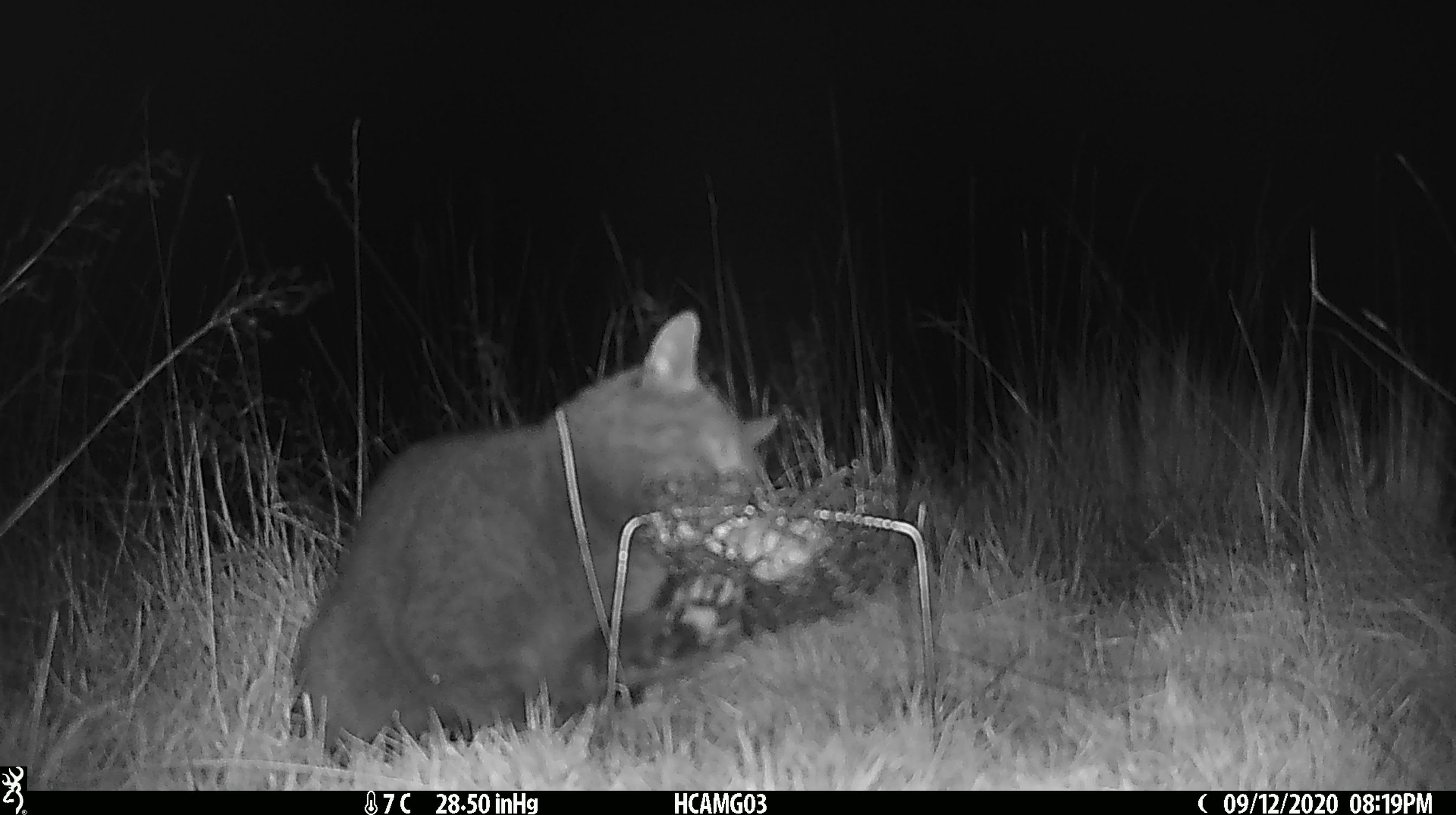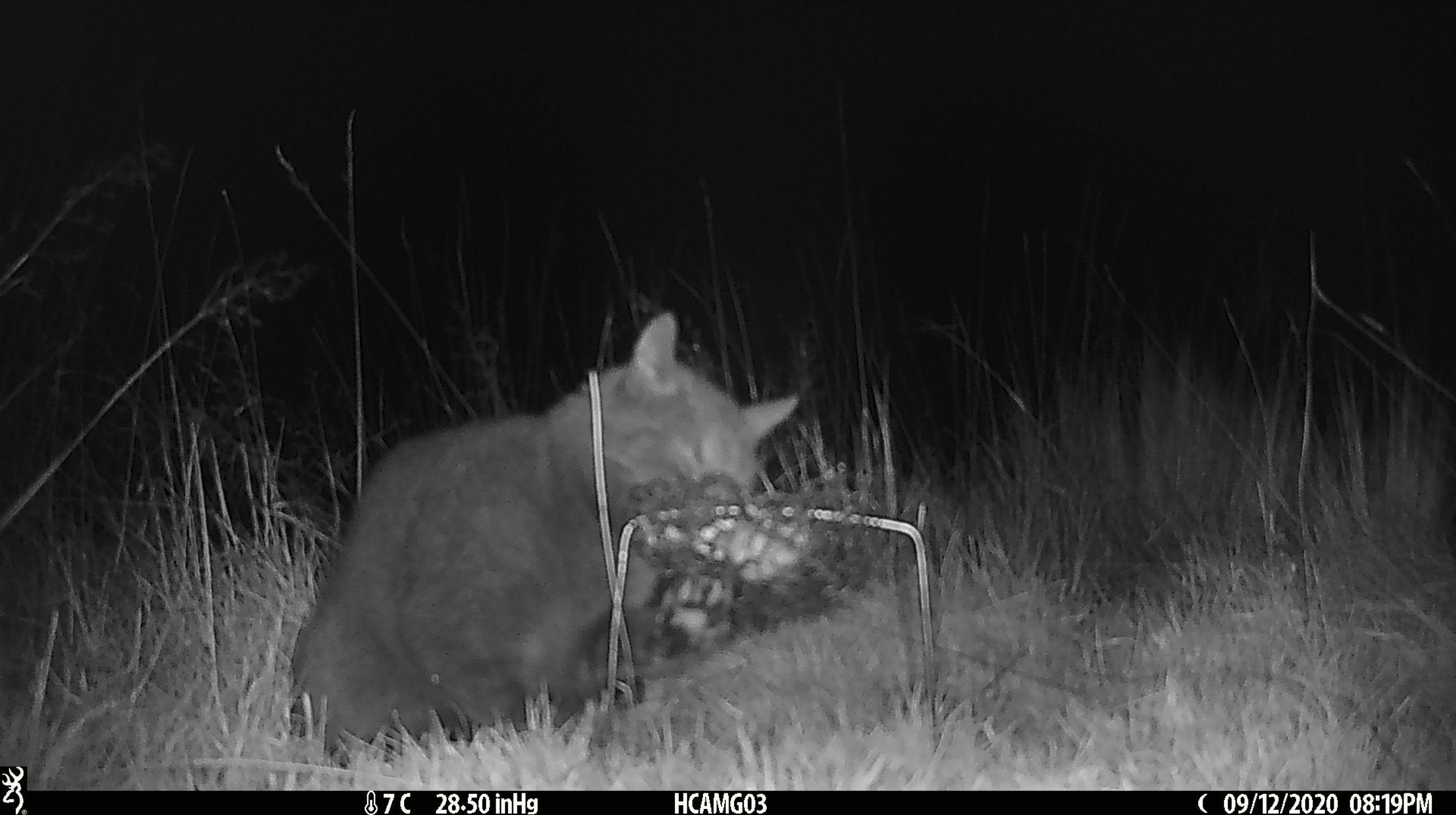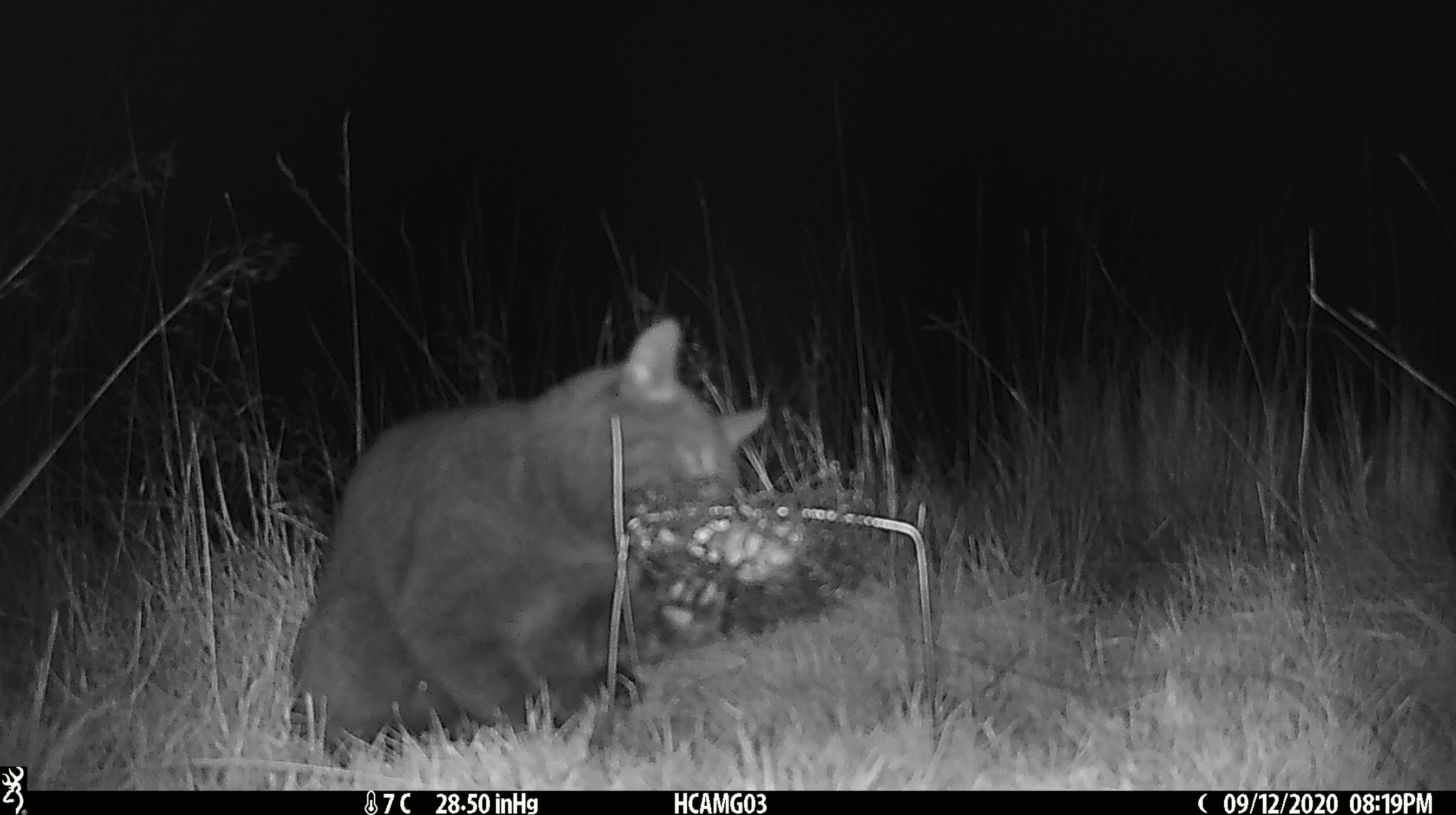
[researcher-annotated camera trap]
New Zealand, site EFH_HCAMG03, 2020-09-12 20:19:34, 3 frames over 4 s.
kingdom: Animalia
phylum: Chordata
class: Mammalia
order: Carnivora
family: Felidae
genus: Felis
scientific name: Felis catus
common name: domestic cat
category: cat